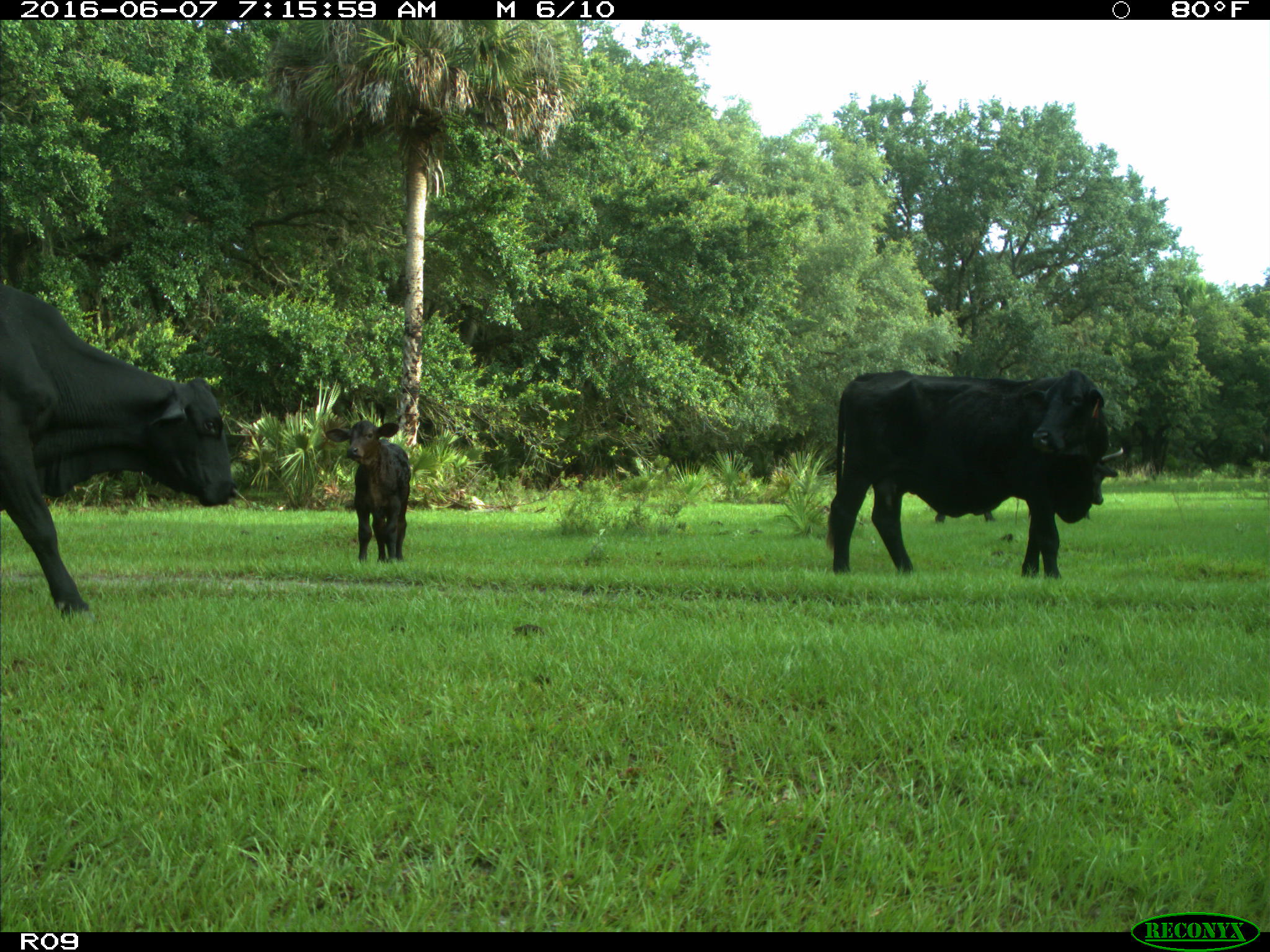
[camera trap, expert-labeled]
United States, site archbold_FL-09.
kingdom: Animalia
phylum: Chordata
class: Mammalia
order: Artiodactyla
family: Bovidae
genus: Bos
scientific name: Bos taurus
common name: domestic cow